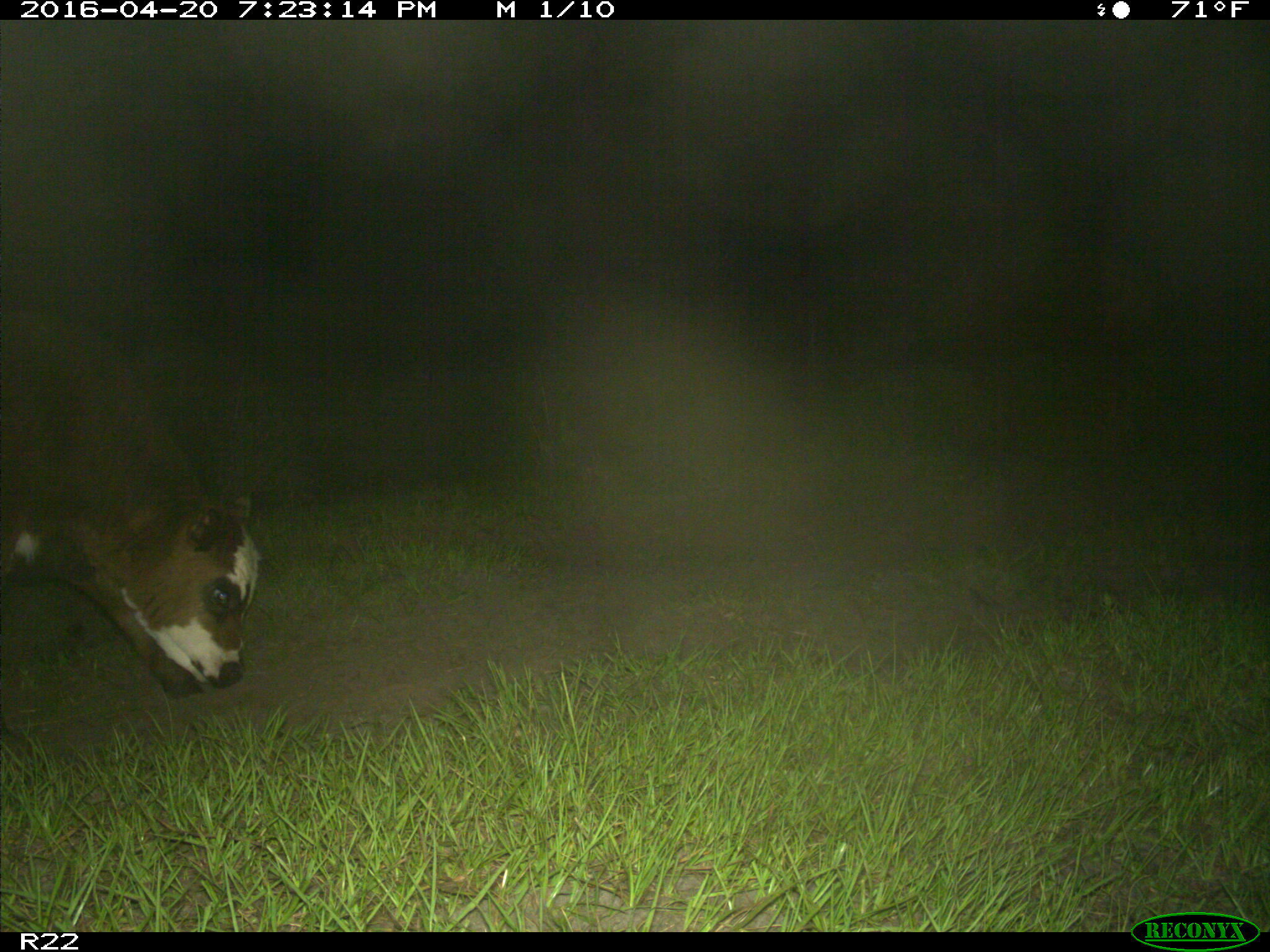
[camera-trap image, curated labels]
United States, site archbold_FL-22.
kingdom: Animalia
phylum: Chordata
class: Mammalia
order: Artiodactyla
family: Bovidae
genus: Bos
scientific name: Bos taurus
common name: domestic cow